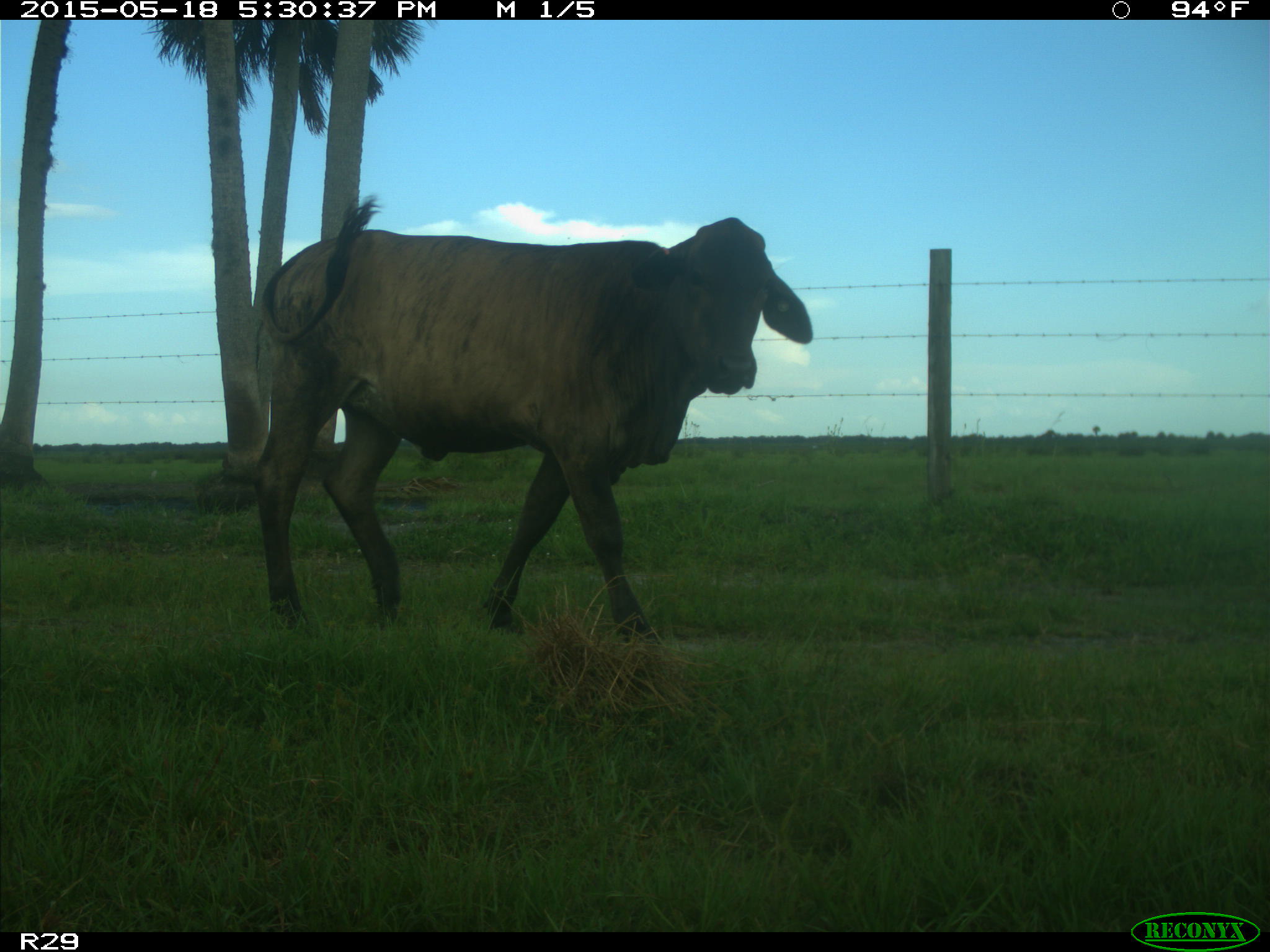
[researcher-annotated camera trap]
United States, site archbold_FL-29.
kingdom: Animalia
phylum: Chordata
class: Mammalia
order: Artiodactyla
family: Bovidae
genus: Bos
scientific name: Bos taurus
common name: domestic cow